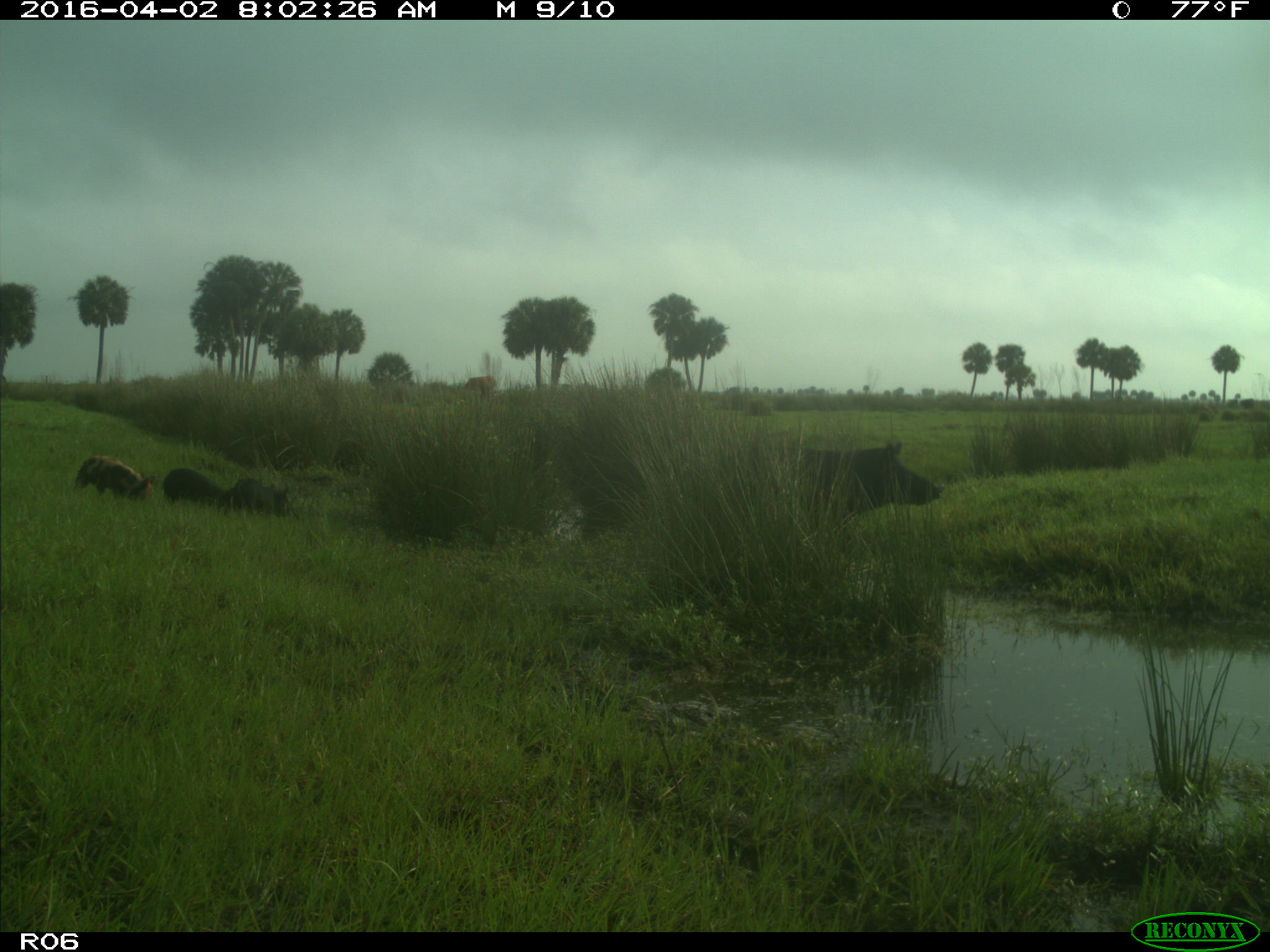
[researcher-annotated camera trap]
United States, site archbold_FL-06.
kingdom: Animalia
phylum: Chordata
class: Mammalia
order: Artiodactyla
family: Suidae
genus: Sus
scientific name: Sus scrofa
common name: wild boar